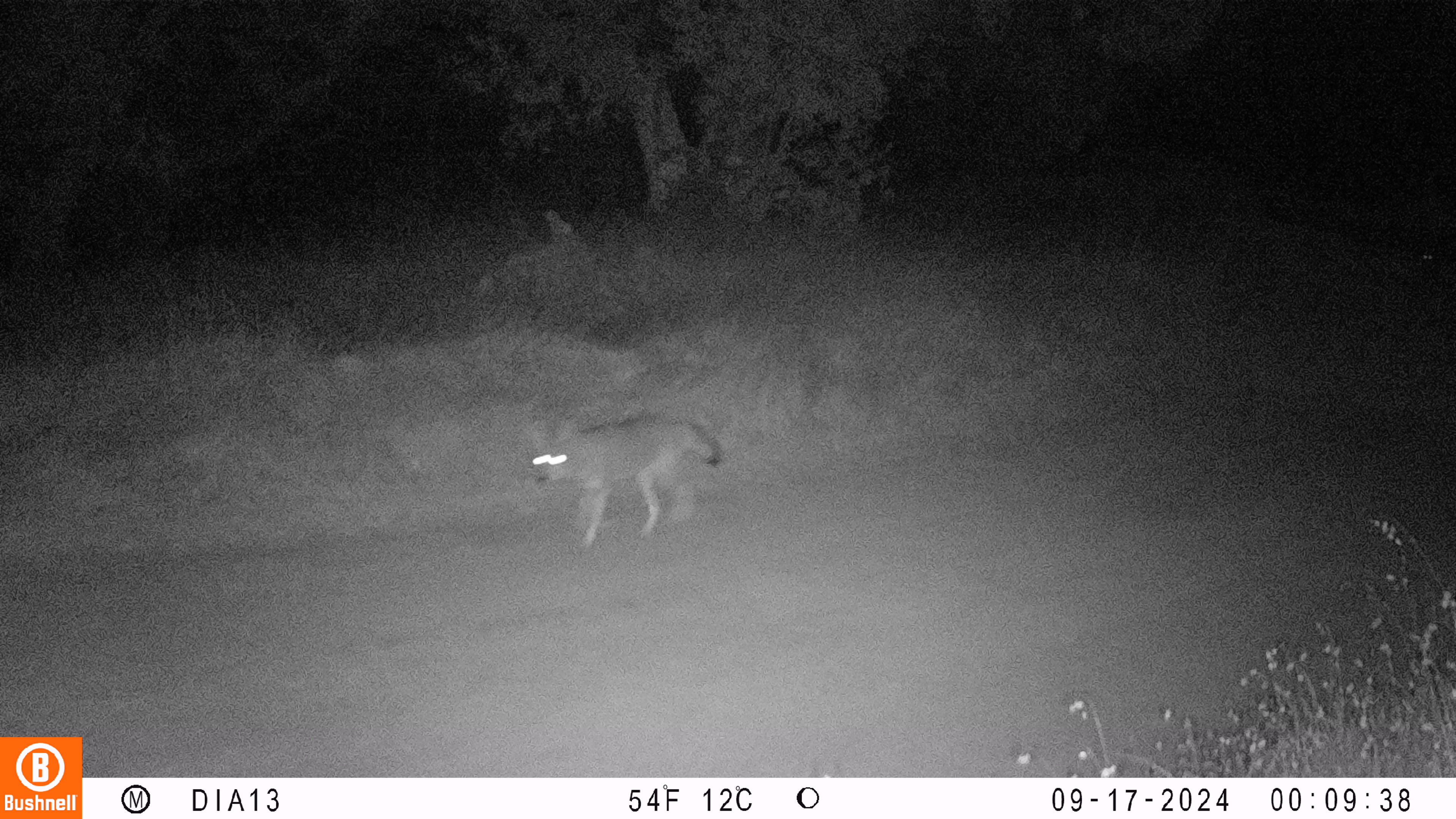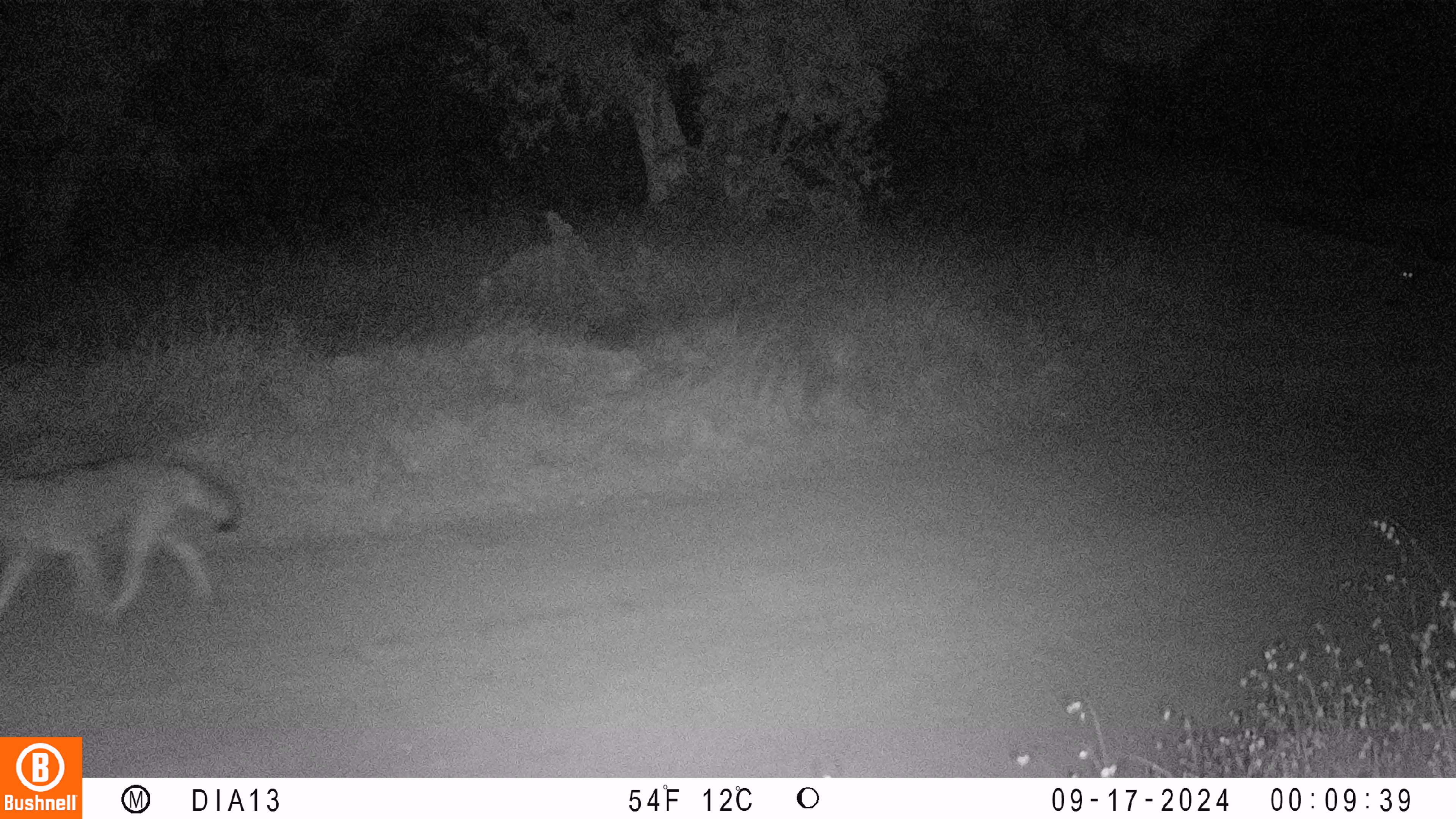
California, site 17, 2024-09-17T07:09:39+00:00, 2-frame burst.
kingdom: Animalia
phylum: Chordata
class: Mammalia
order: Carnivora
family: Canidae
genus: Canis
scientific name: Canis latrans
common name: coyote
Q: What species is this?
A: Coyote (Canis latrans).